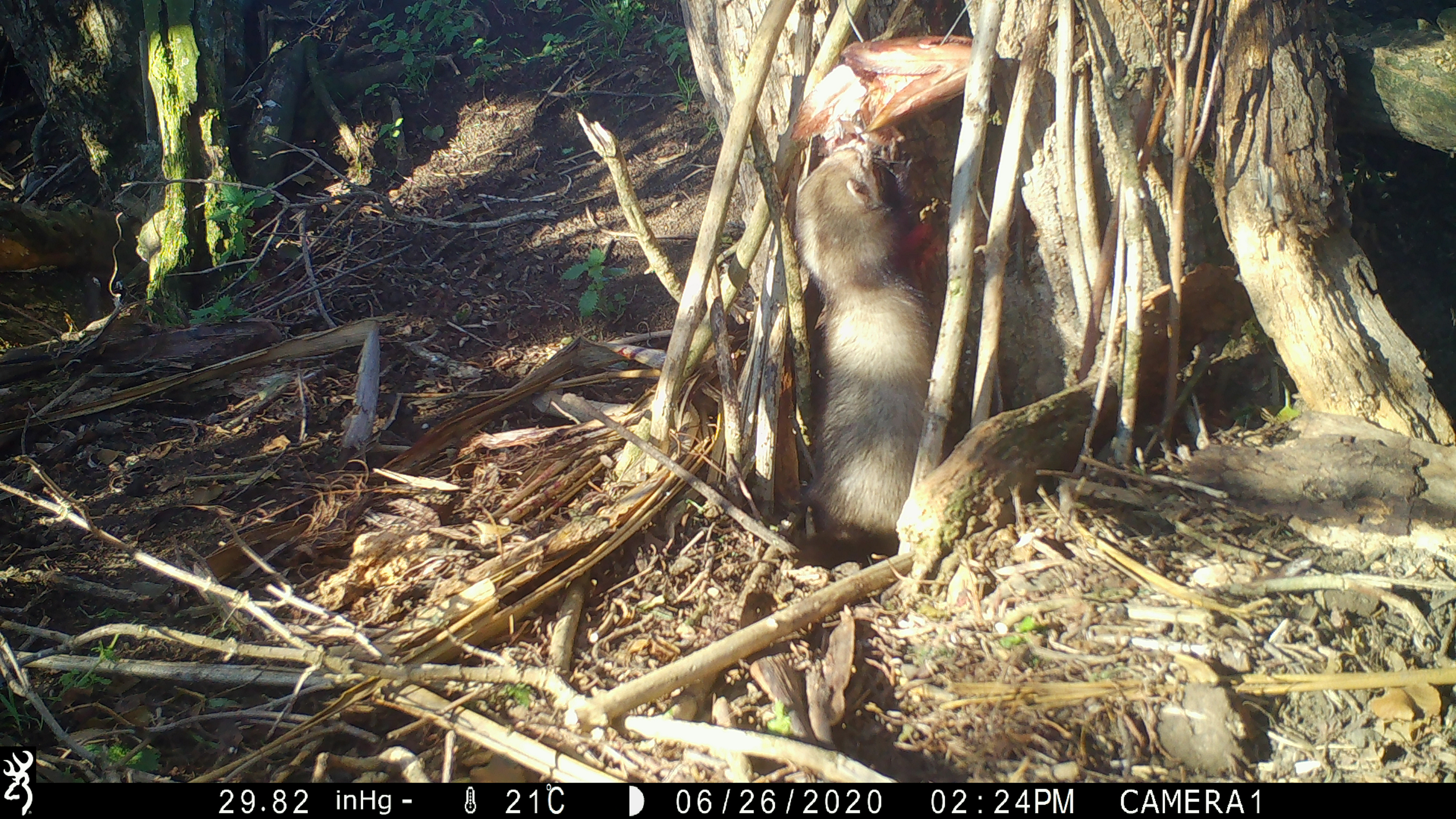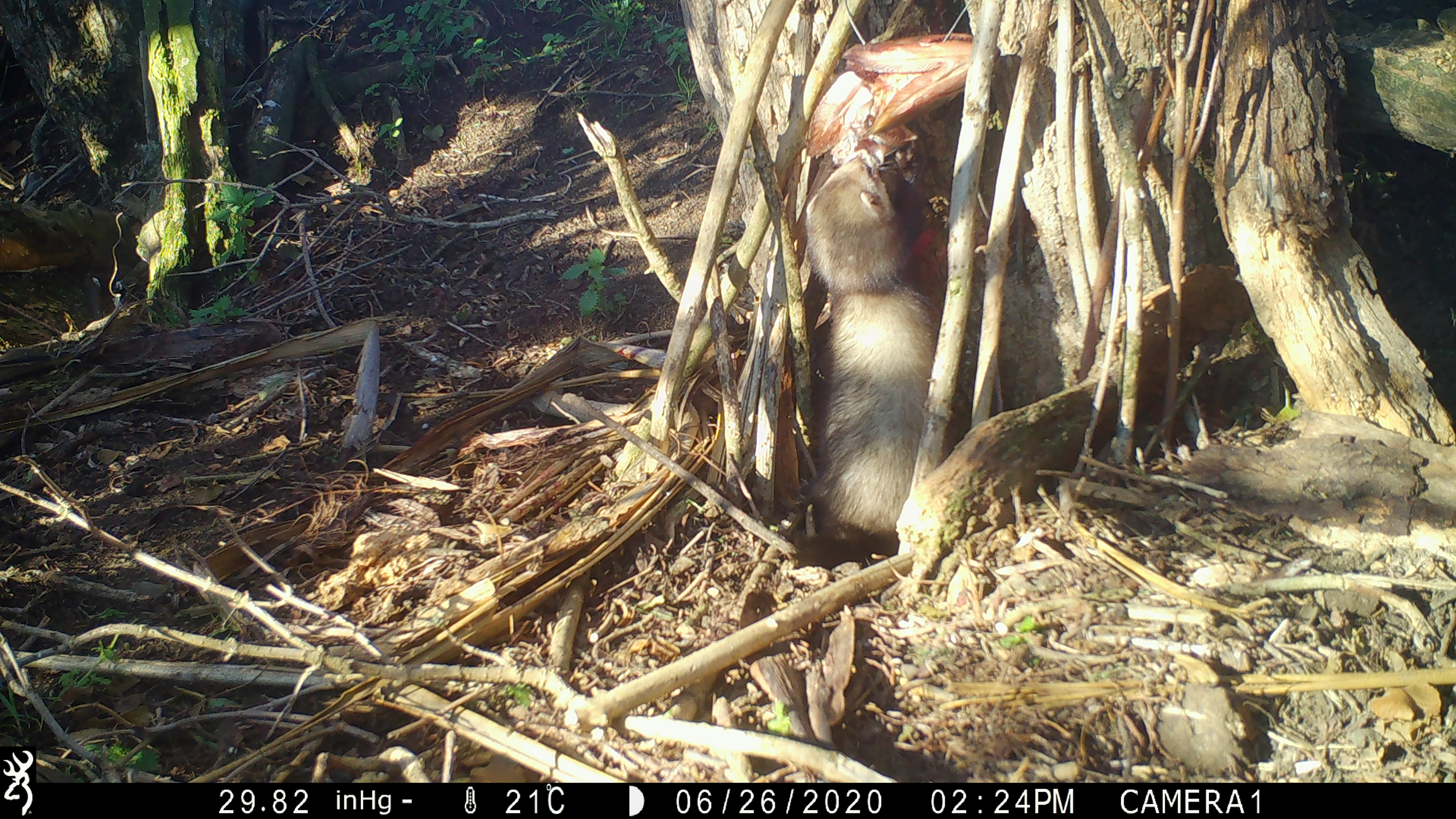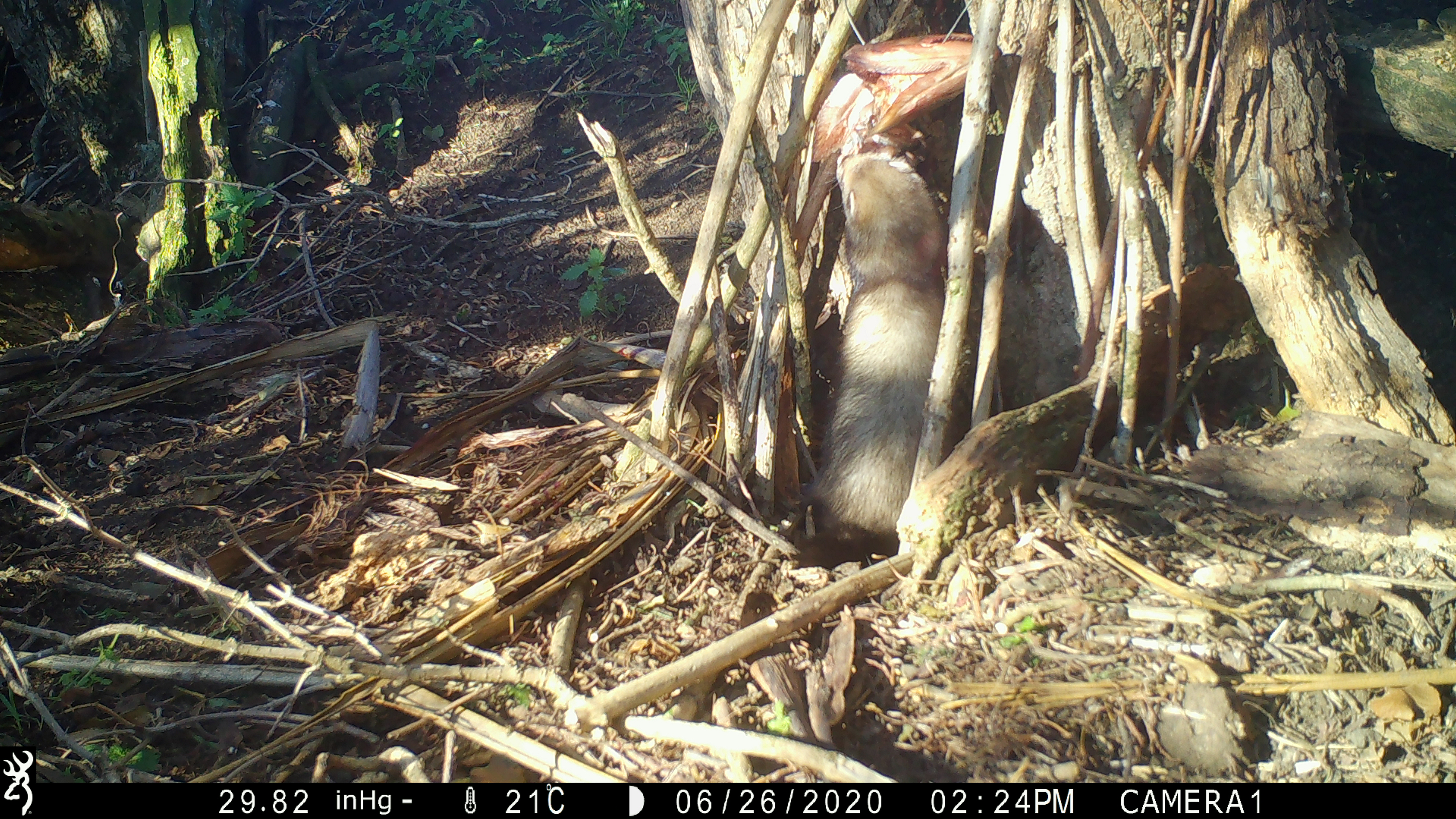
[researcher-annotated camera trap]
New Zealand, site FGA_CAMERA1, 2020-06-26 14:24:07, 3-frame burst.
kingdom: Animalia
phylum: Chordata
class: Mammalia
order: Carnivora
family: Mustelidae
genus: Mustela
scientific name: Mustela furo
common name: ferret